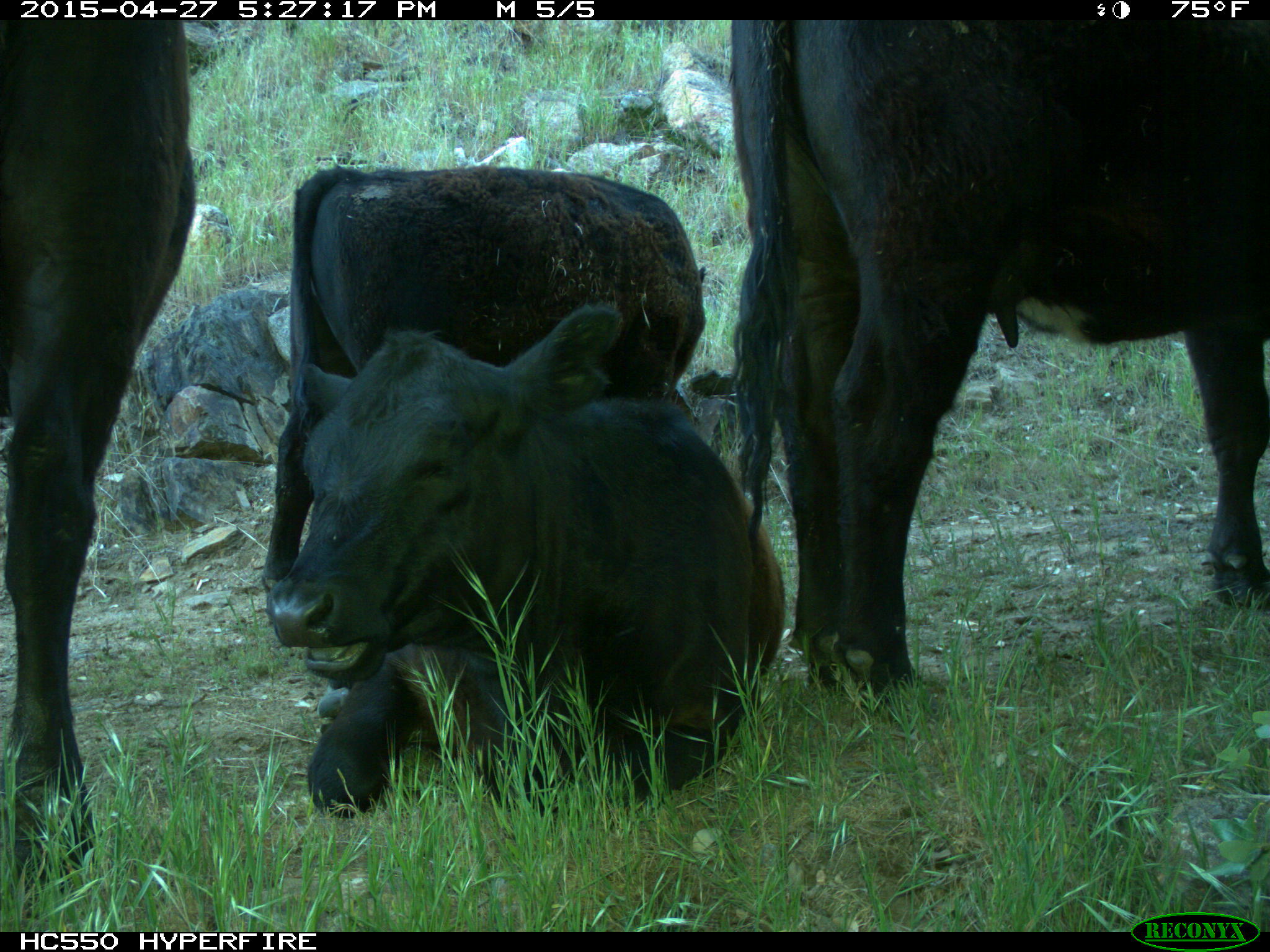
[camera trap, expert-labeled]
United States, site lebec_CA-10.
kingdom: Animalia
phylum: Chordata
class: Mammalia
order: Artiodactyla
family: Bovidae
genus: Bos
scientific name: Bos taurus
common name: domestic cow